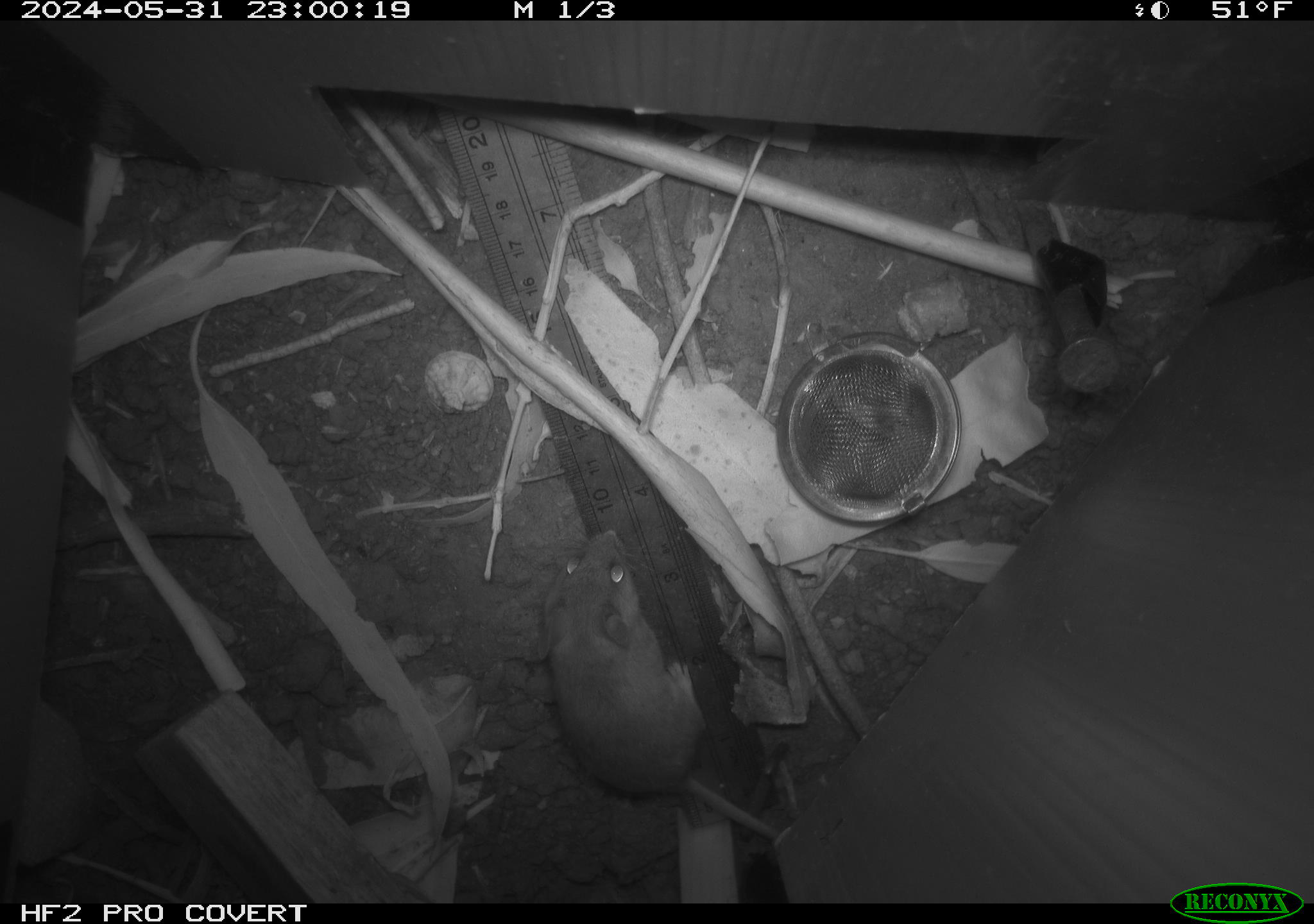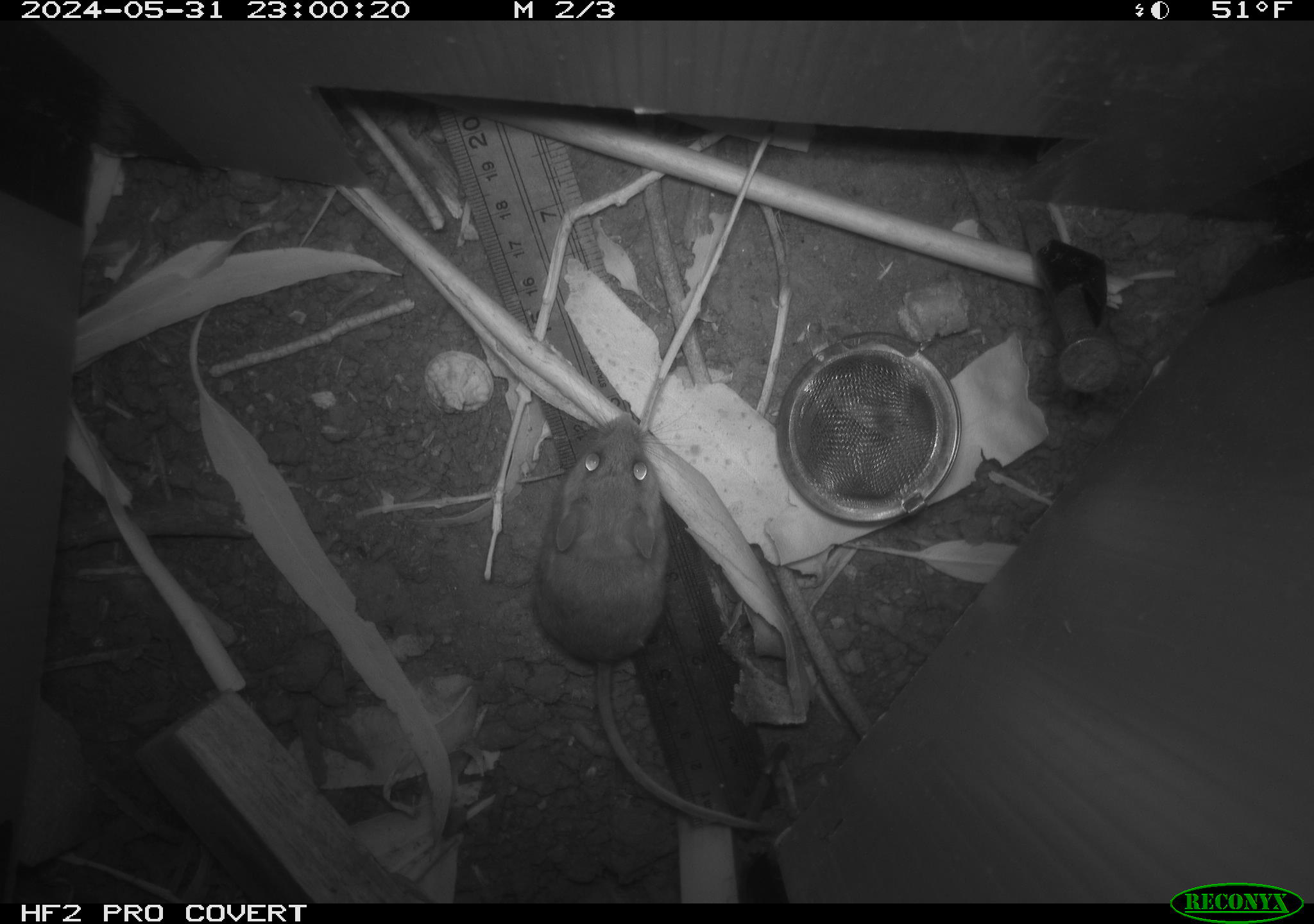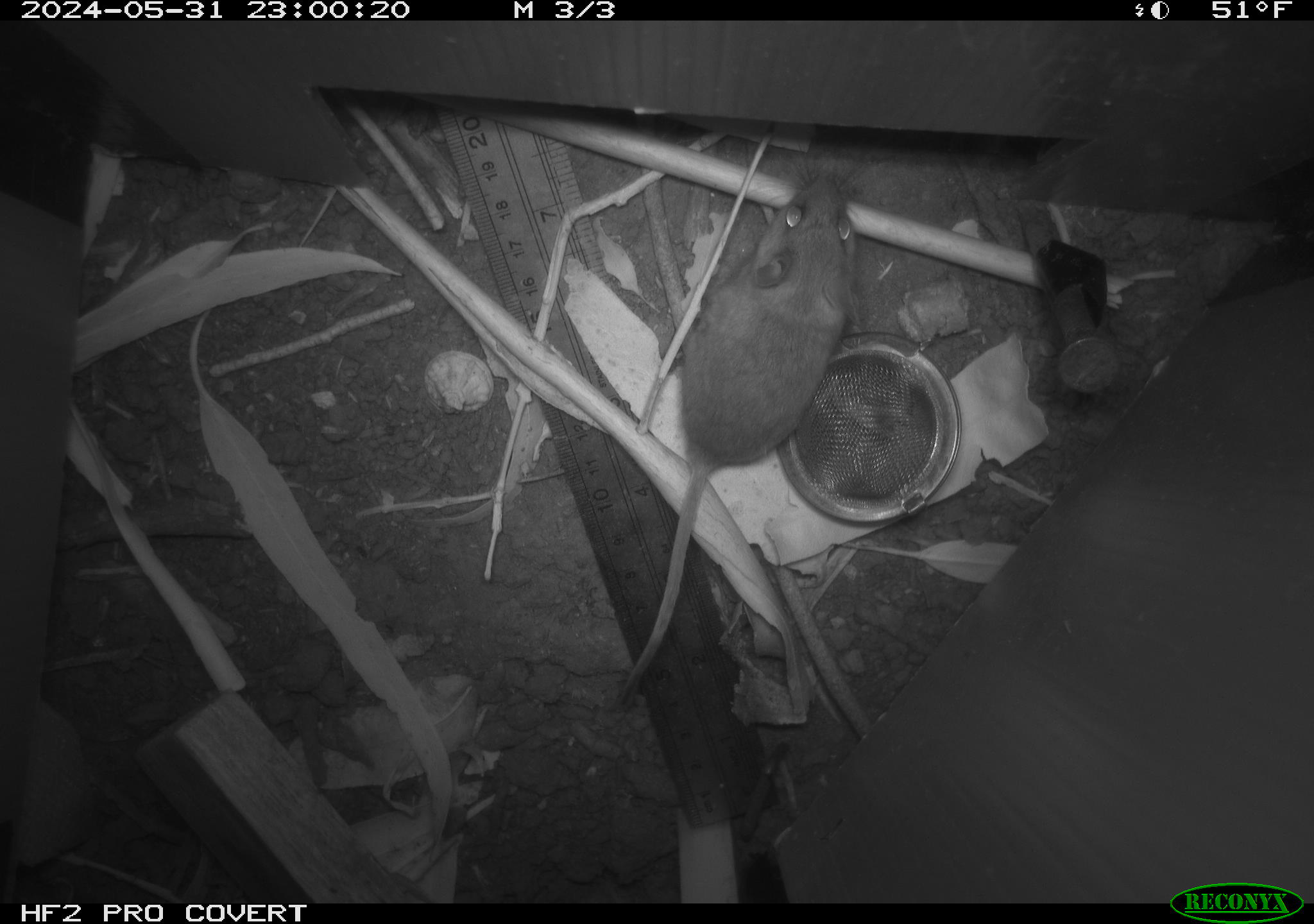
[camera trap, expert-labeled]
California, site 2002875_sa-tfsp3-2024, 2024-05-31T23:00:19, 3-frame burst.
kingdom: Animalia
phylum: Chordata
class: Mammalia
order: Rodentia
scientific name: Rodentia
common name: rodent